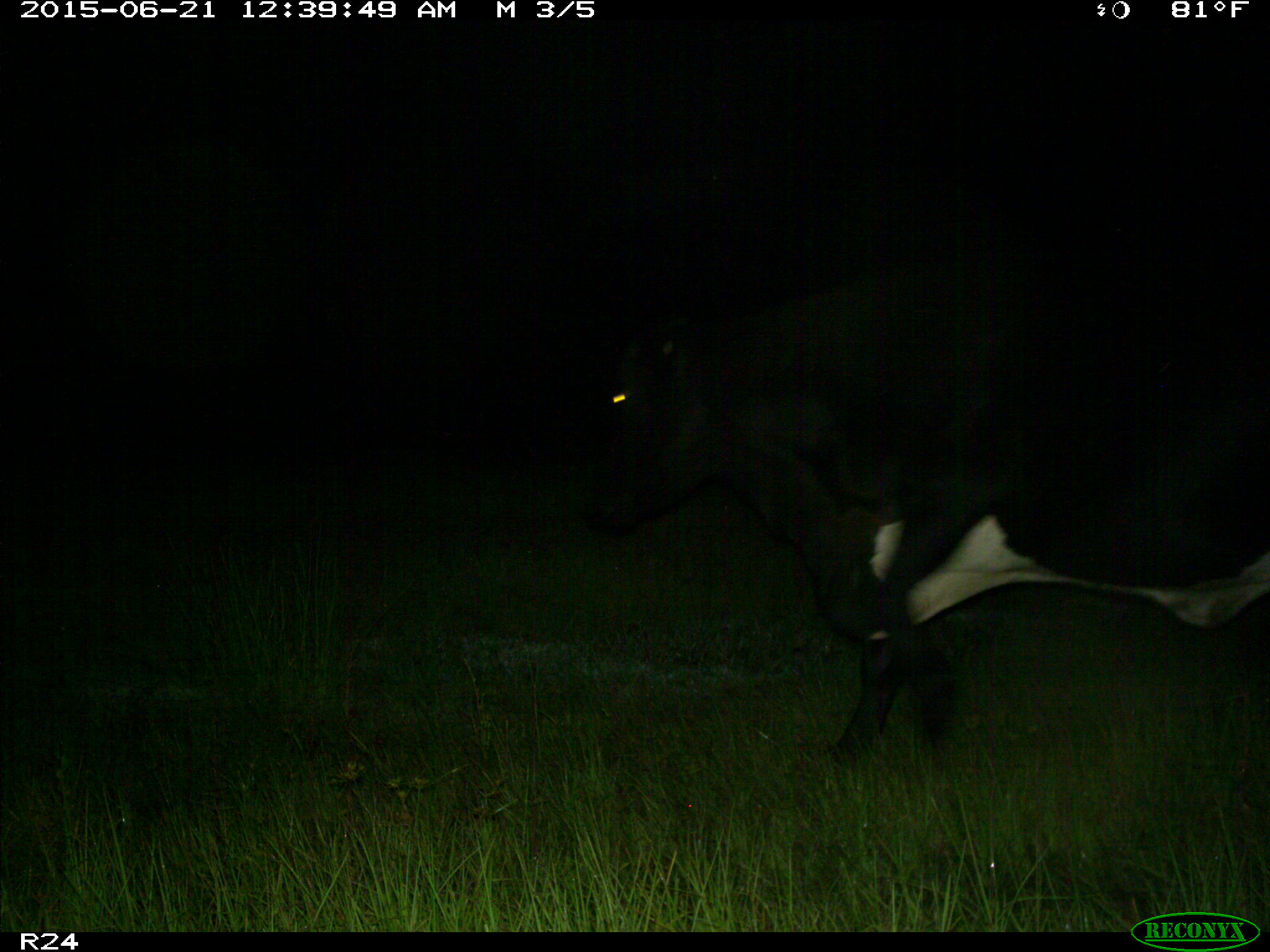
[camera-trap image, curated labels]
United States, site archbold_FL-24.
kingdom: Animalia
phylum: Chordata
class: Mammalia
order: Artiodactyla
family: Bovidae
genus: Bos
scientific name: Bos taurus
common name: domestic cow